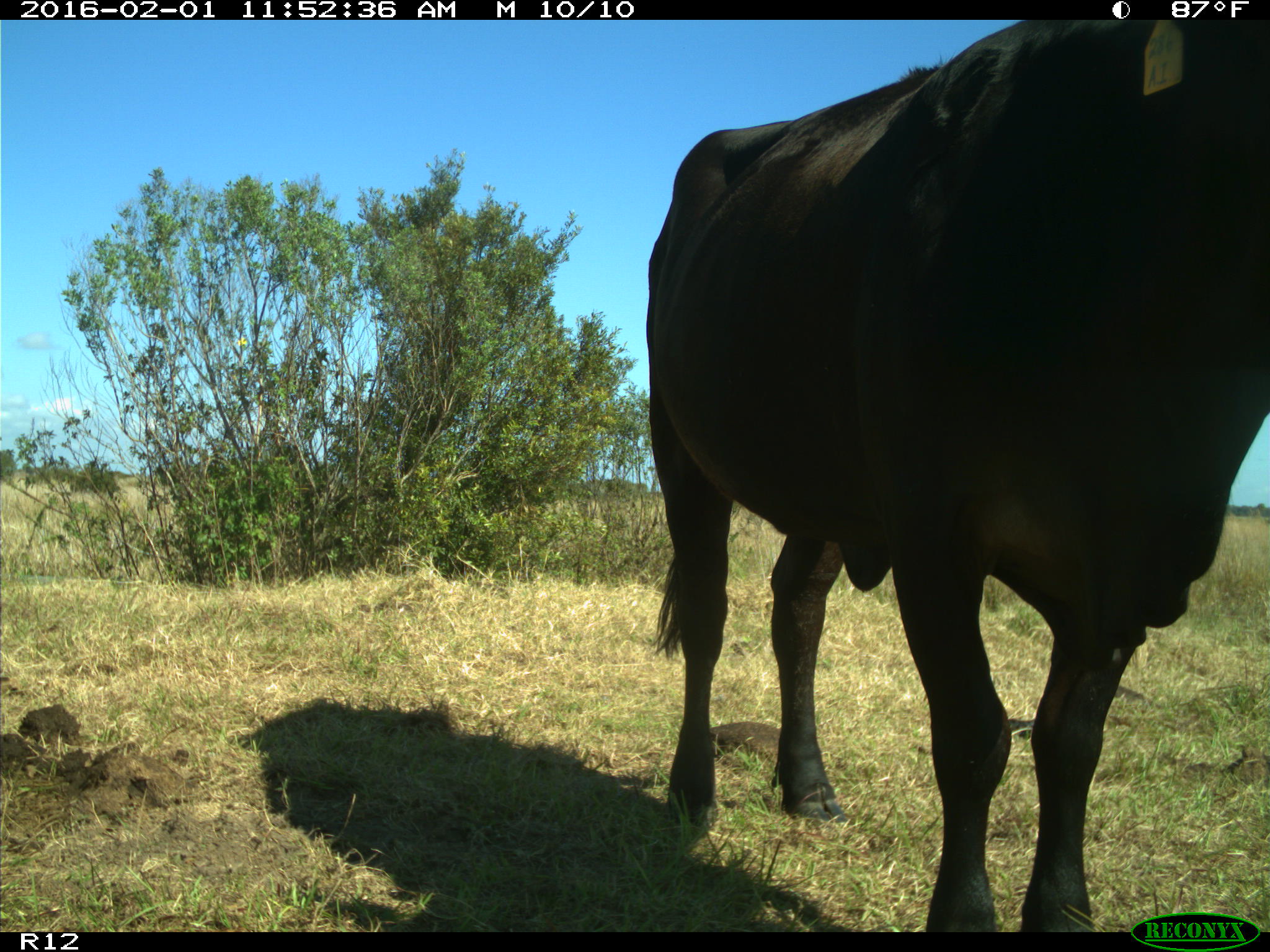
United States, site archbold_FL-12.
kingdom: Animalia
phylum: Chordata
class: Mammalia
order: Artiodactyla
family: Bovidae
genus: Bos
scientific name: Bos taurus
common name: domestic cow